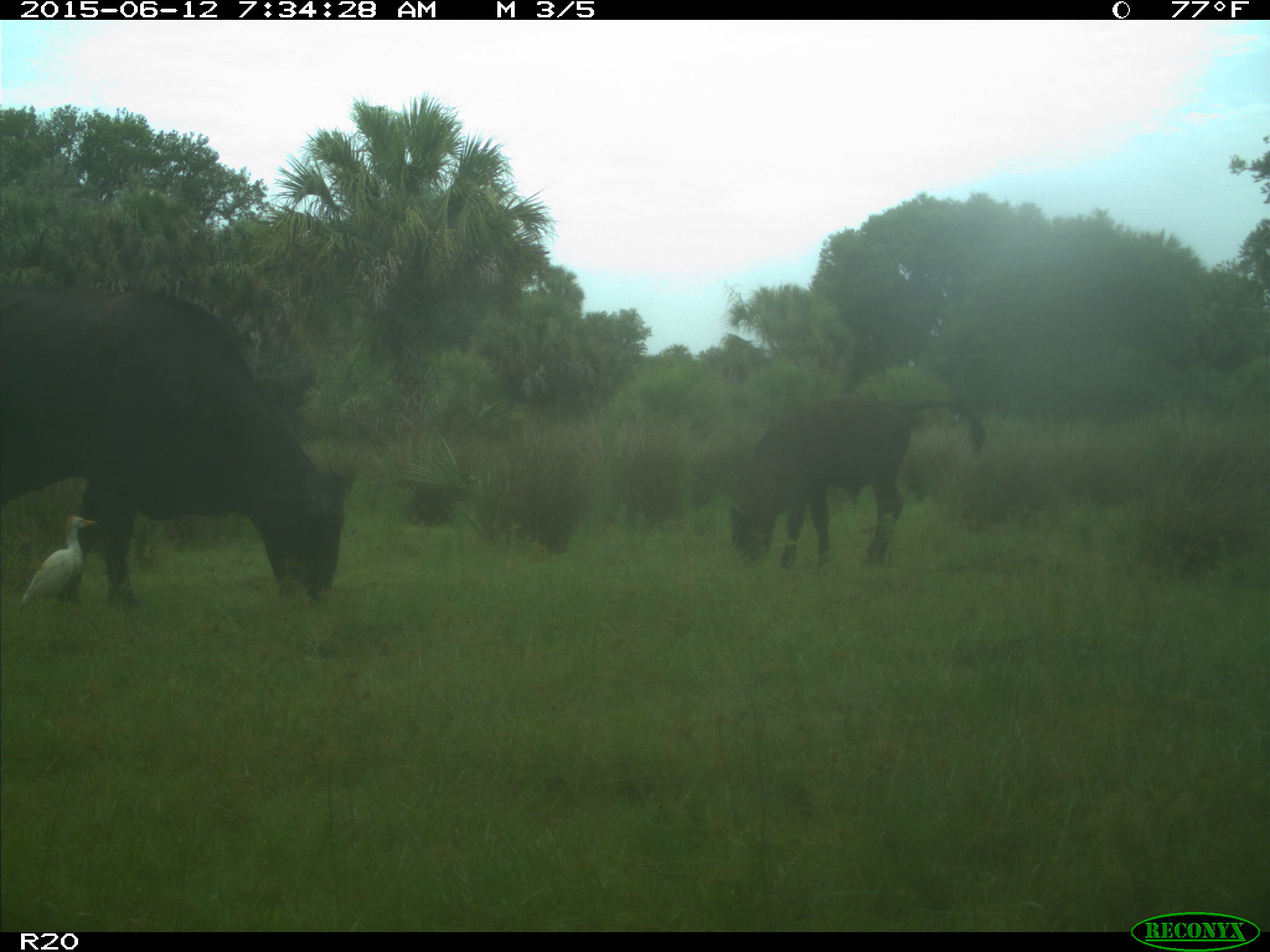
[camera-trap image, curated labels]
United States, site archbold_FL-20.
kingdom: Animalia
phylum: Chordata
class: Mammalia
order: Artiodactyla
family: Bovidae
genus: Bos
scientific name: Bos taurus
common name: domestic cow